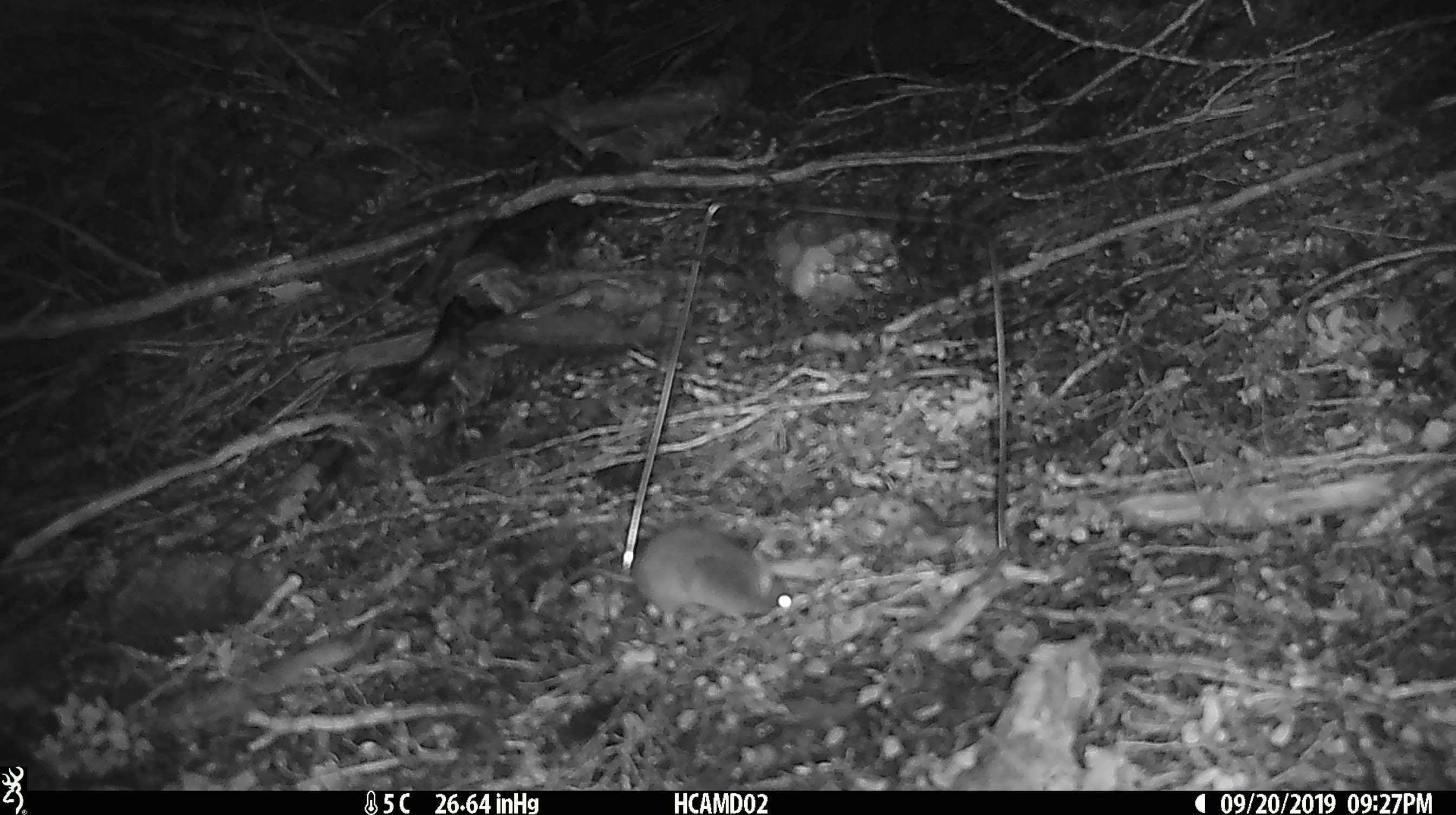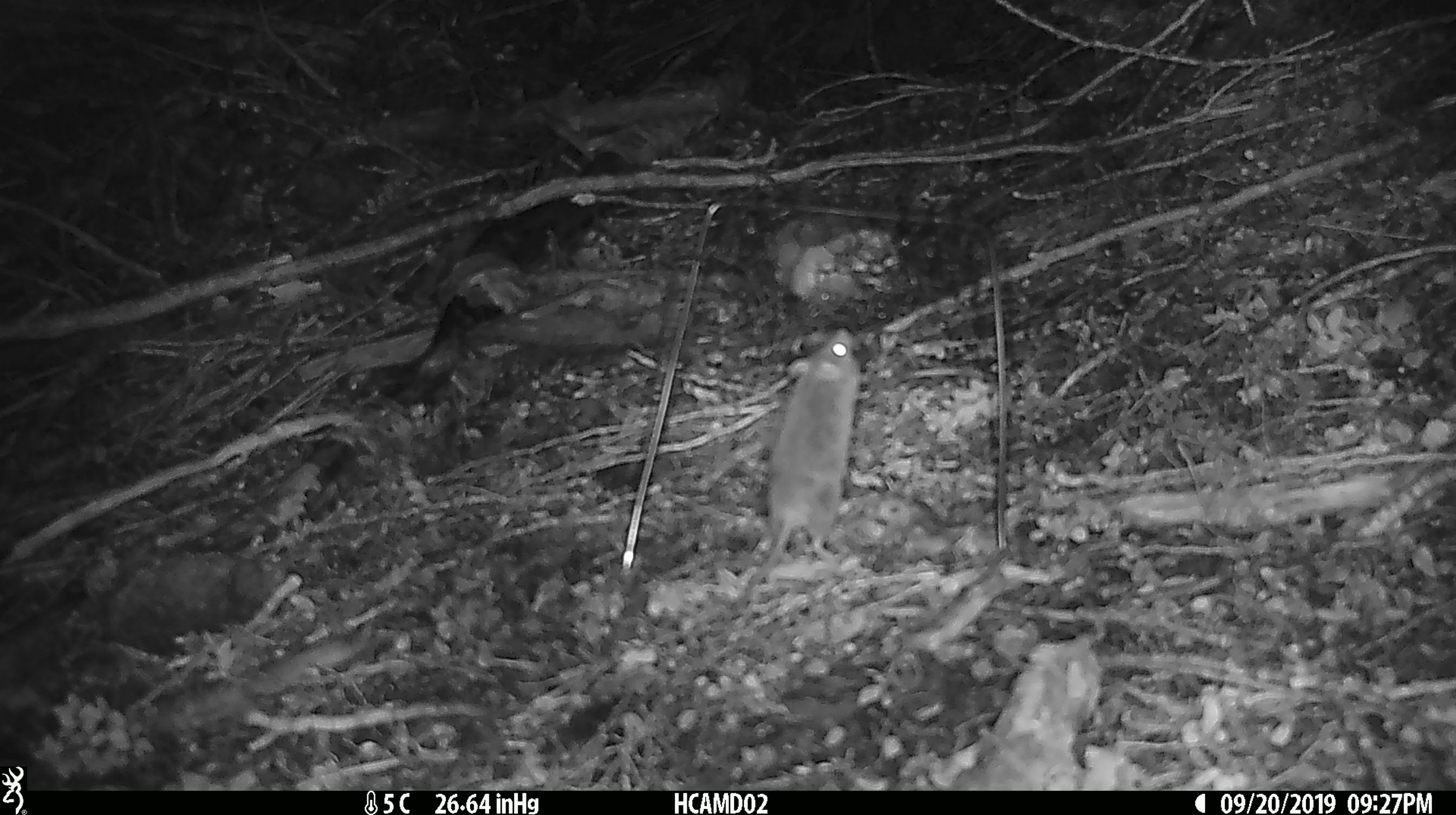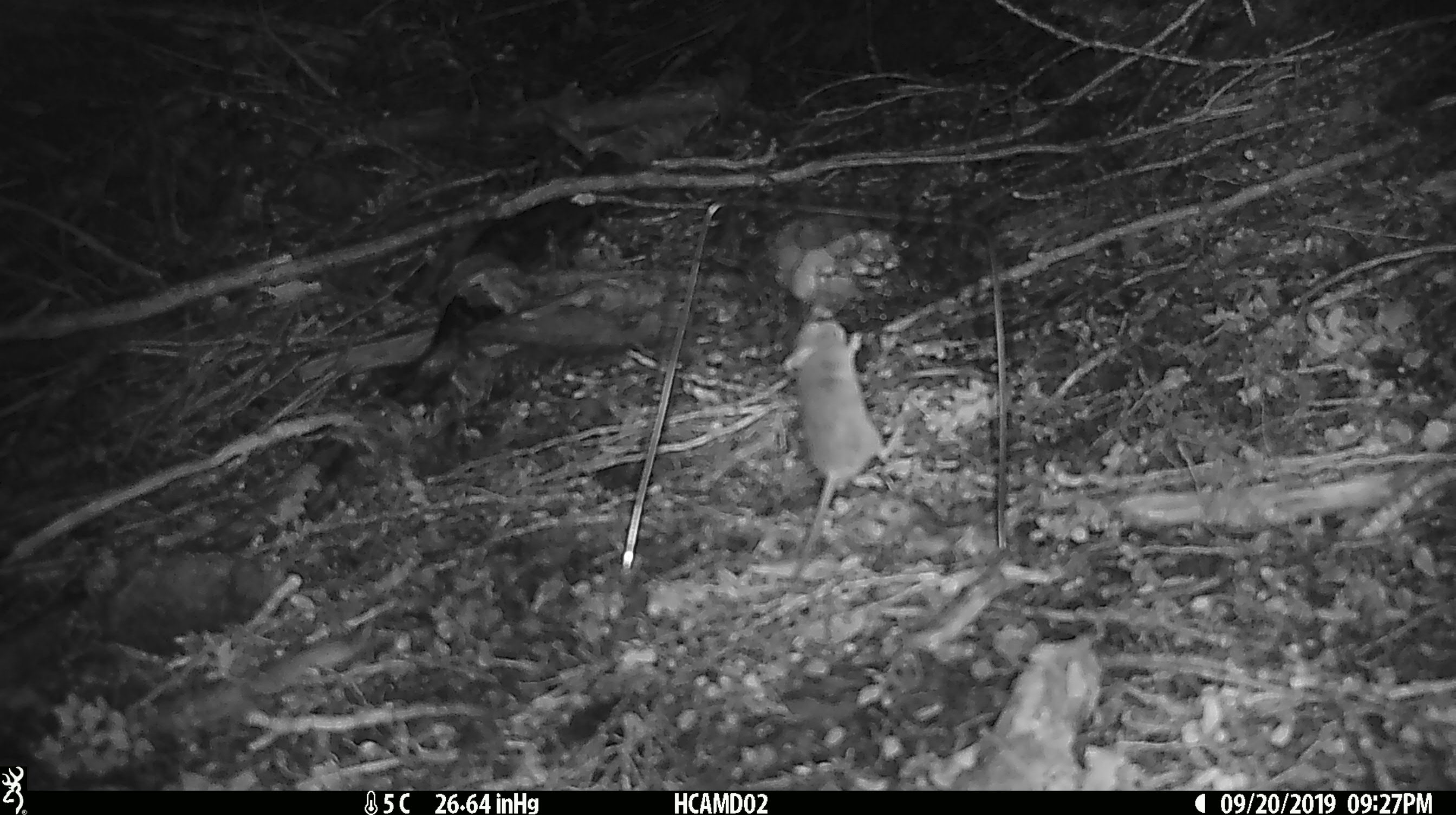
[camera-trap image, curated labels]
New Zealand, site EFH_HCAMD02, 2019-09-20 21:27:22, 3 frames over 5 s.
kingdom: Animalia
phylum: Chordata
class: Mammalia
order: Rodentia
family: Muridae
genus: Mus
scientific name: Mus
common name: mouse